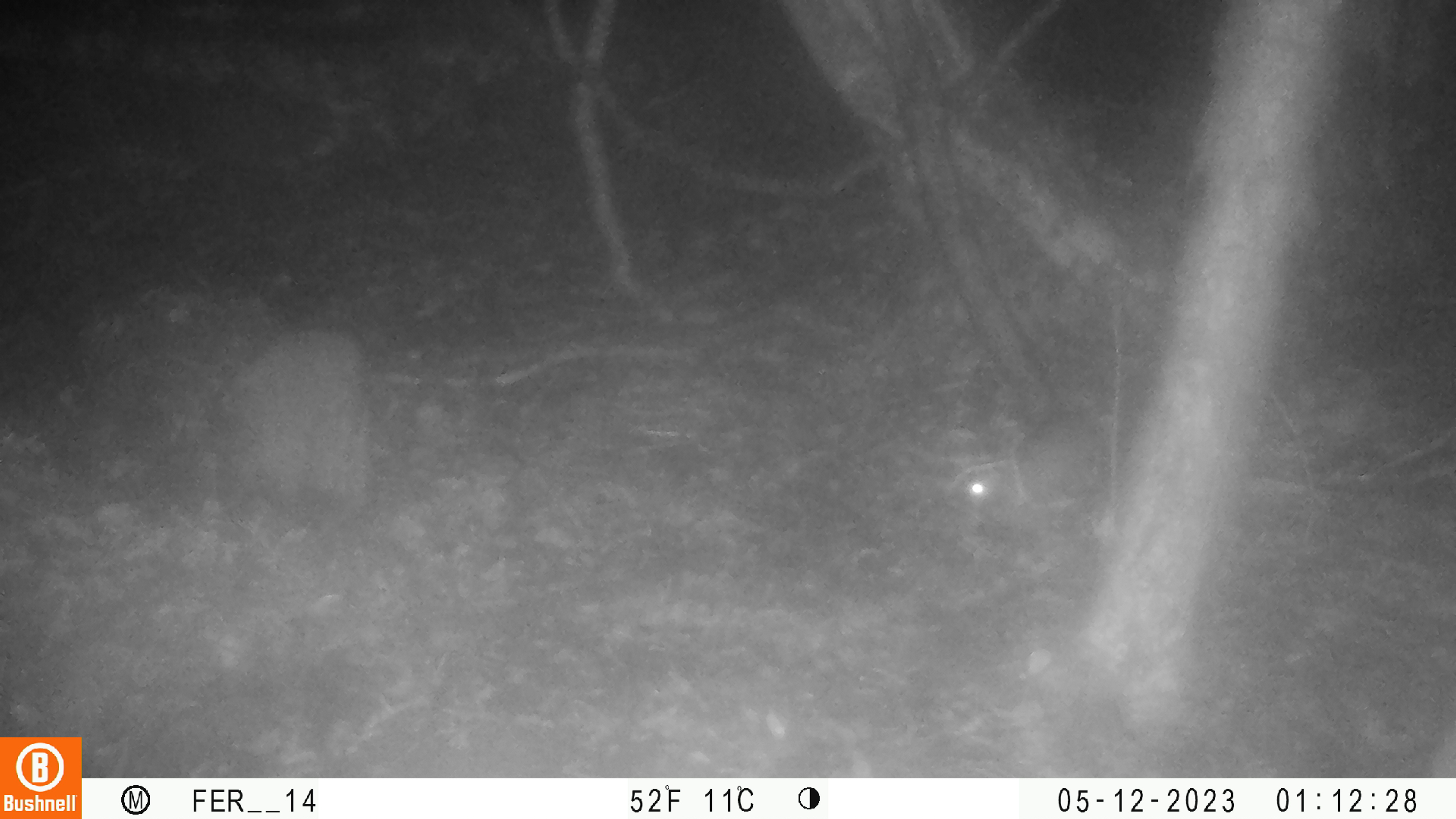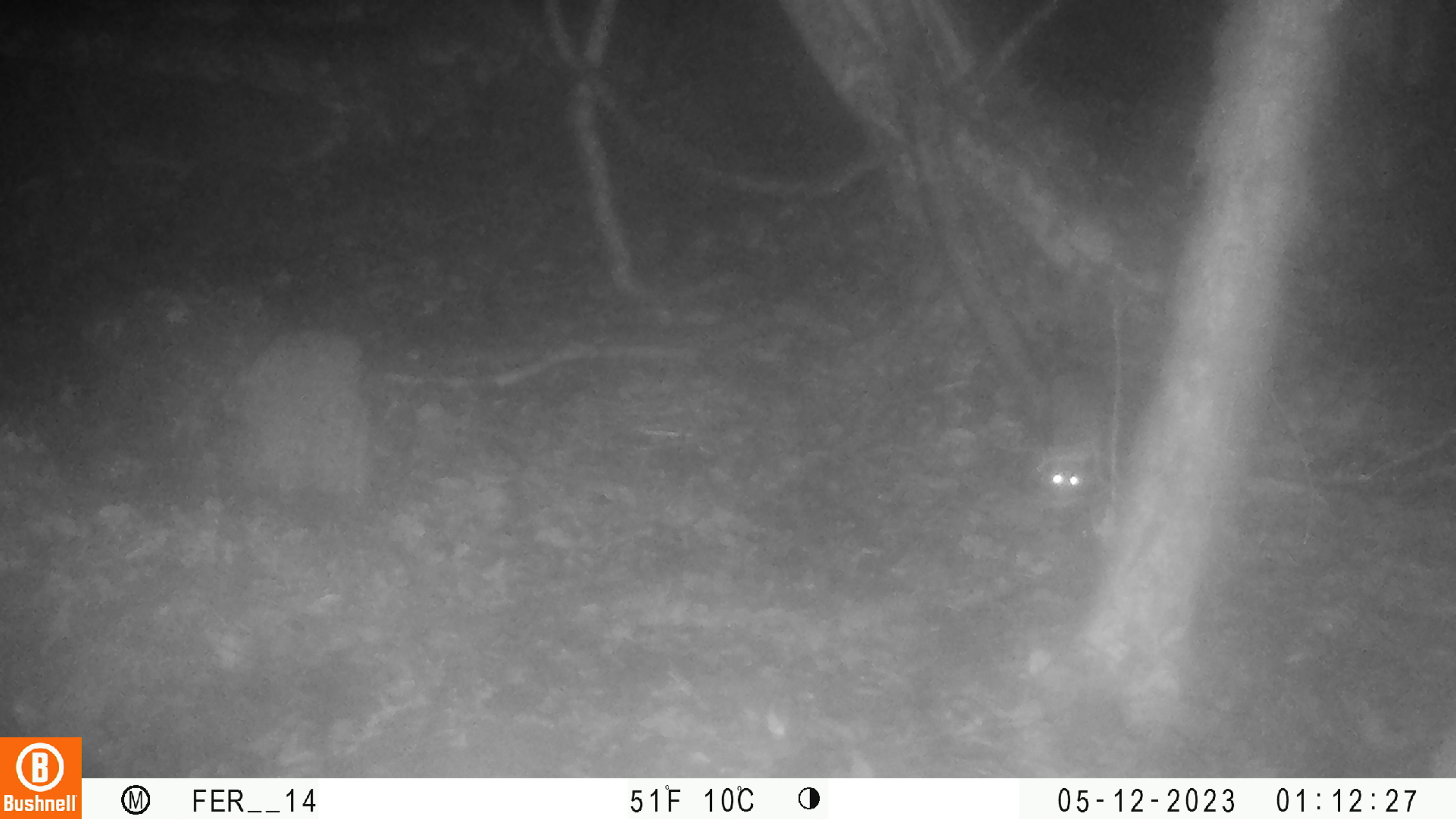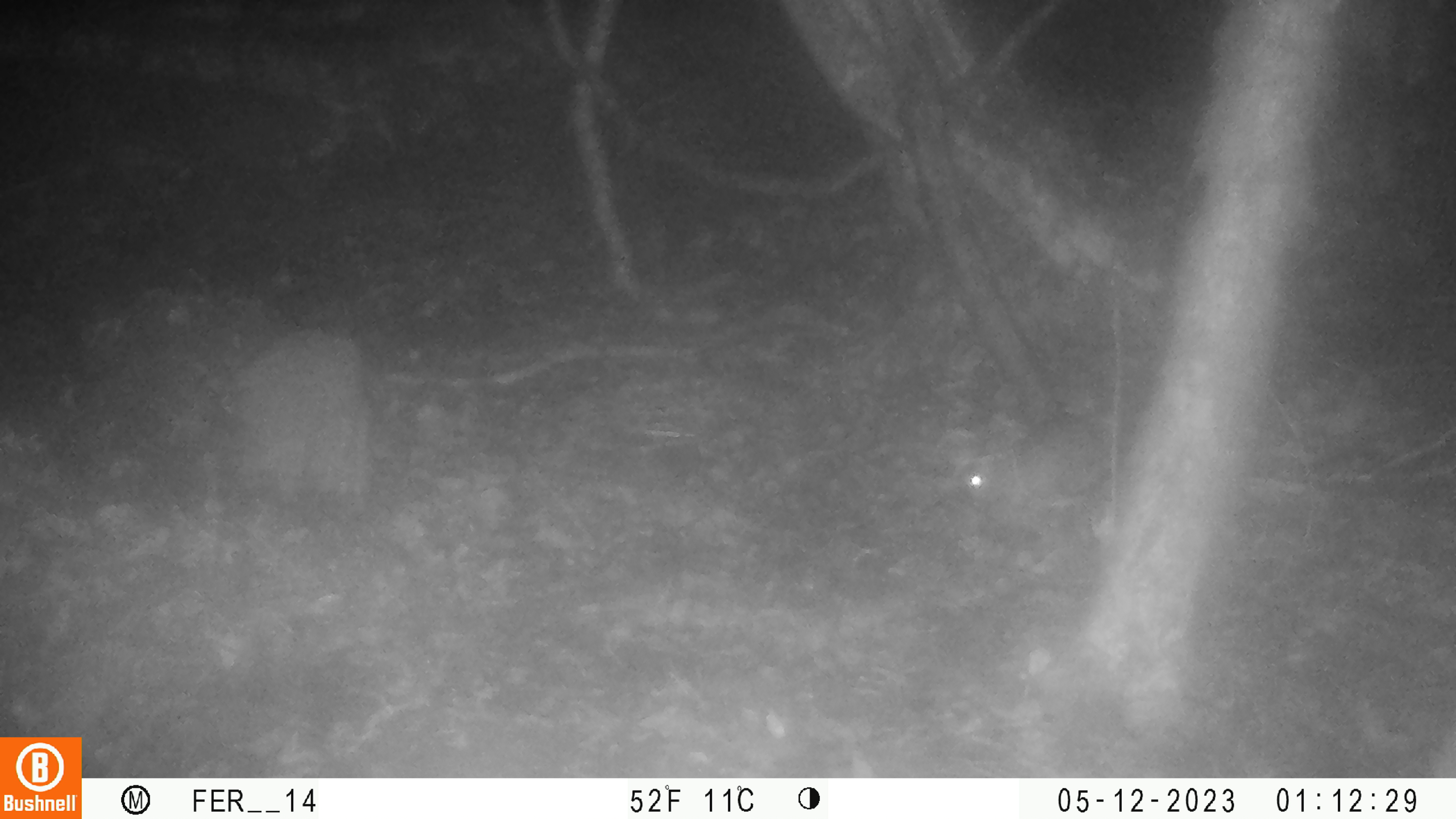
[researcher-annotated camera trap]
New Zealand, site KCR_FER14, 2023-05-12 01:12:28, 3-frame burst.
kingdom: Animalia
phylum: Chordata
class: Mammalia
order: Rodentia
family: Muridae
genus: Rattus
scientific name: Rattus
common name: rat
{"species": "rat (Rattus)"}